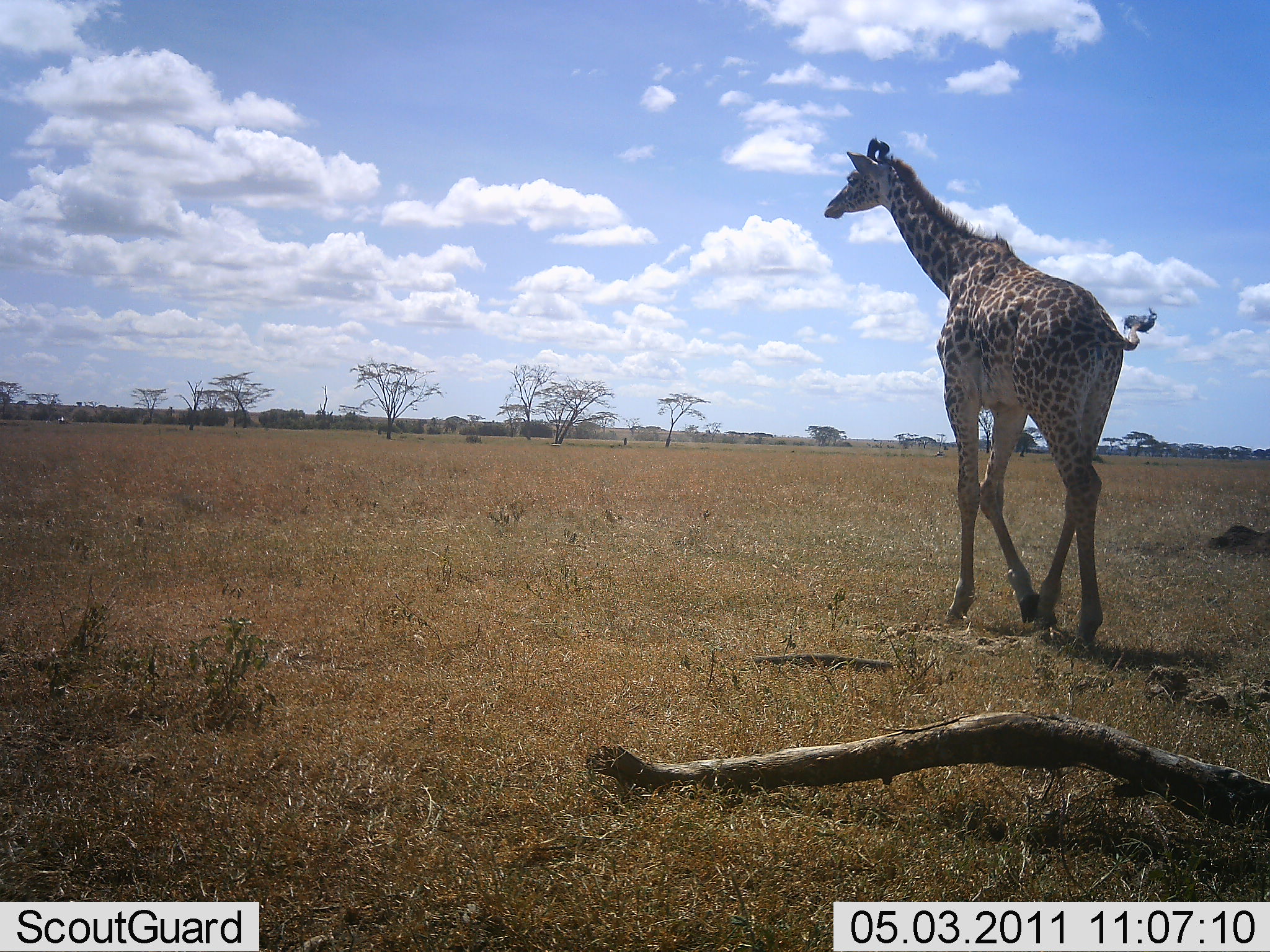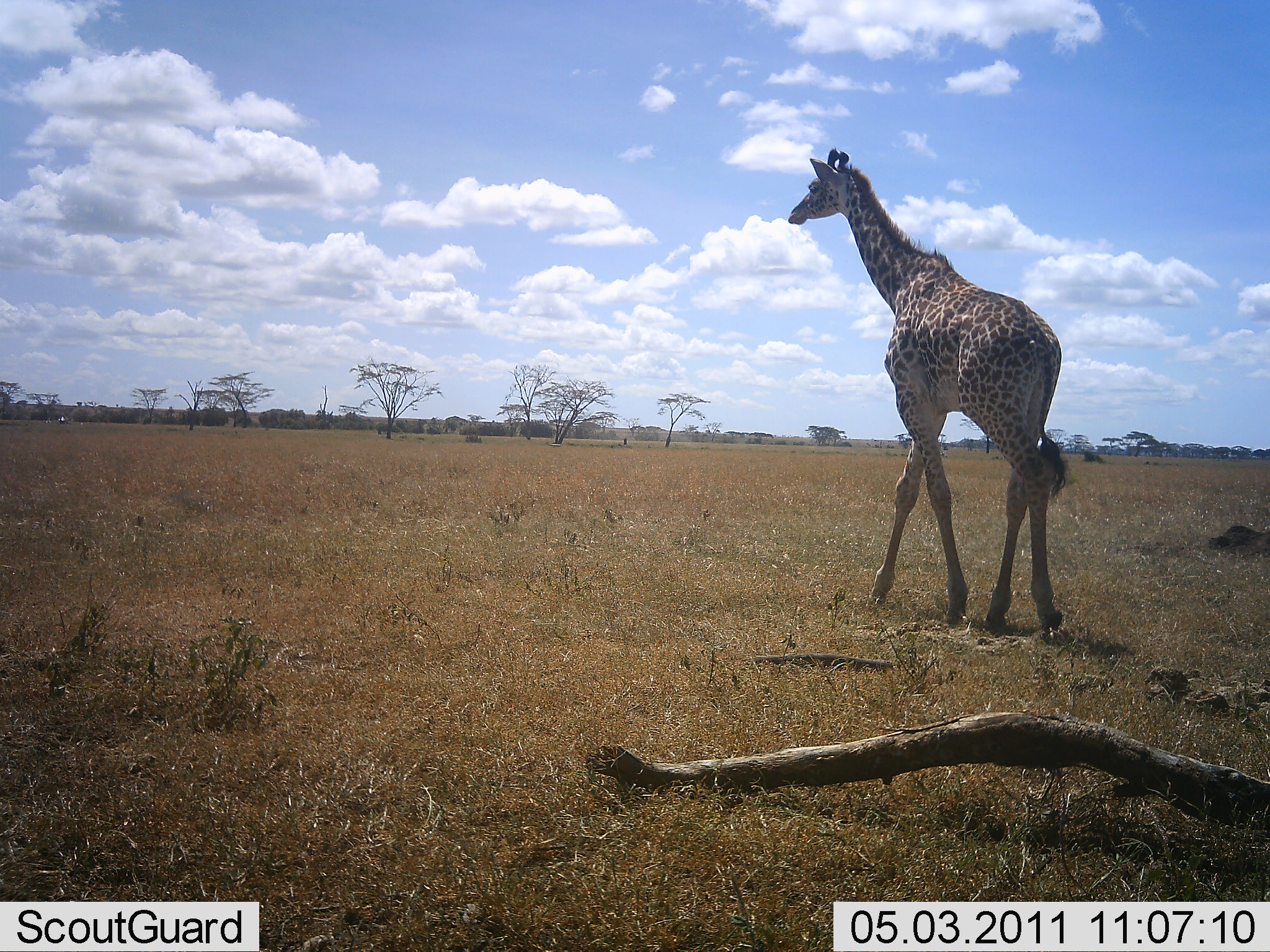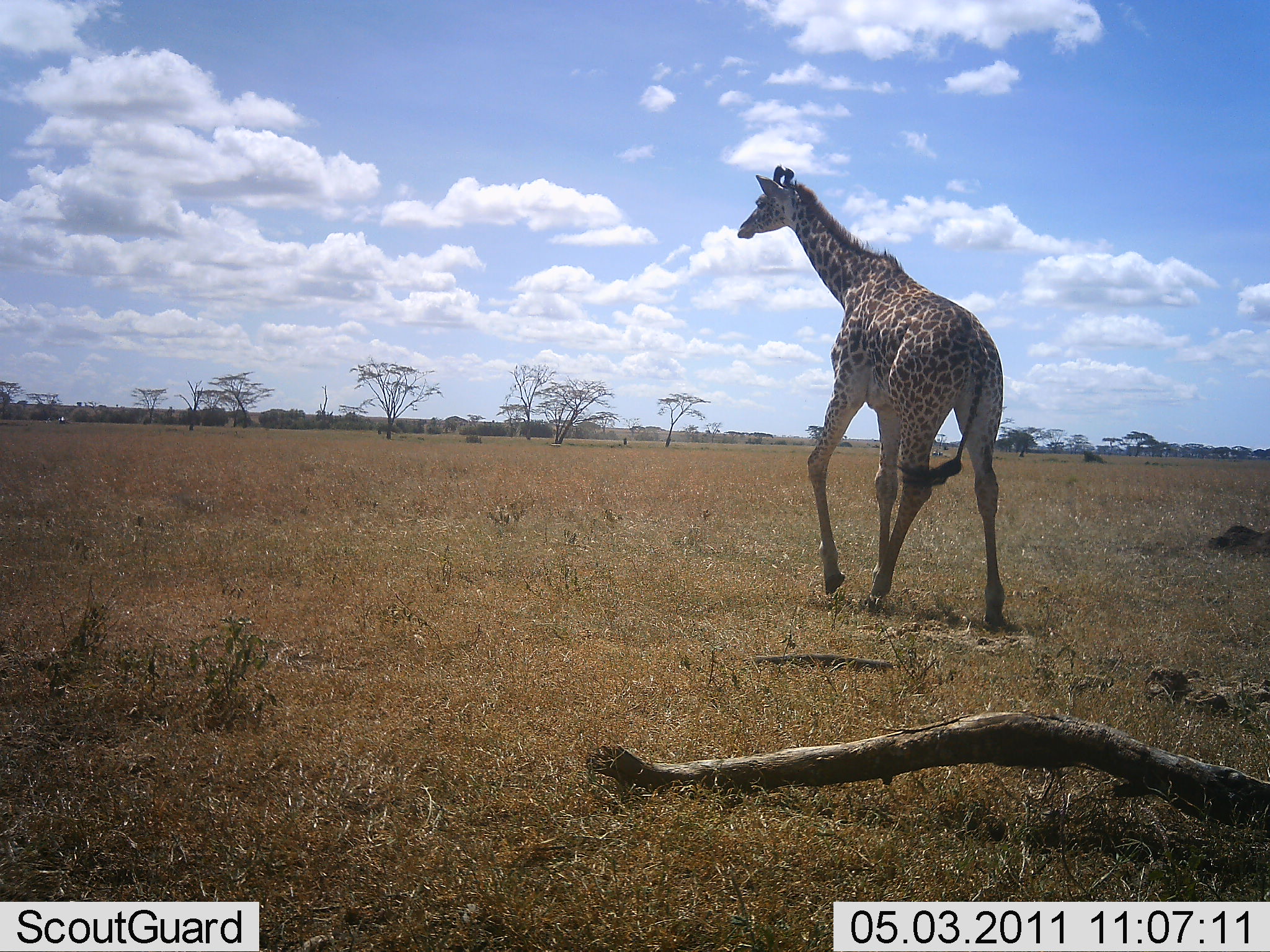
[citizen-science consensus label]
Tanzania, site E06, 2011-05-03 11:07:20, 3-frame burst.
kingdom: Animalia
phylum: Chordata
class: Mammalia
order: Artiodactyla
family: Giraffidae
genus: Giraffa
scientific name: Giraffa camelopardalis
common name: giraffe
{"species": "giraffe (Giraffa camelopardalis)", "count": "1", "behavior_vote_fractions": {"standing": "17%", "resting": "0%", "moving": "92%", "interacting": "0%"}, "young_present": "0%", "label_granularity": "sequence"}